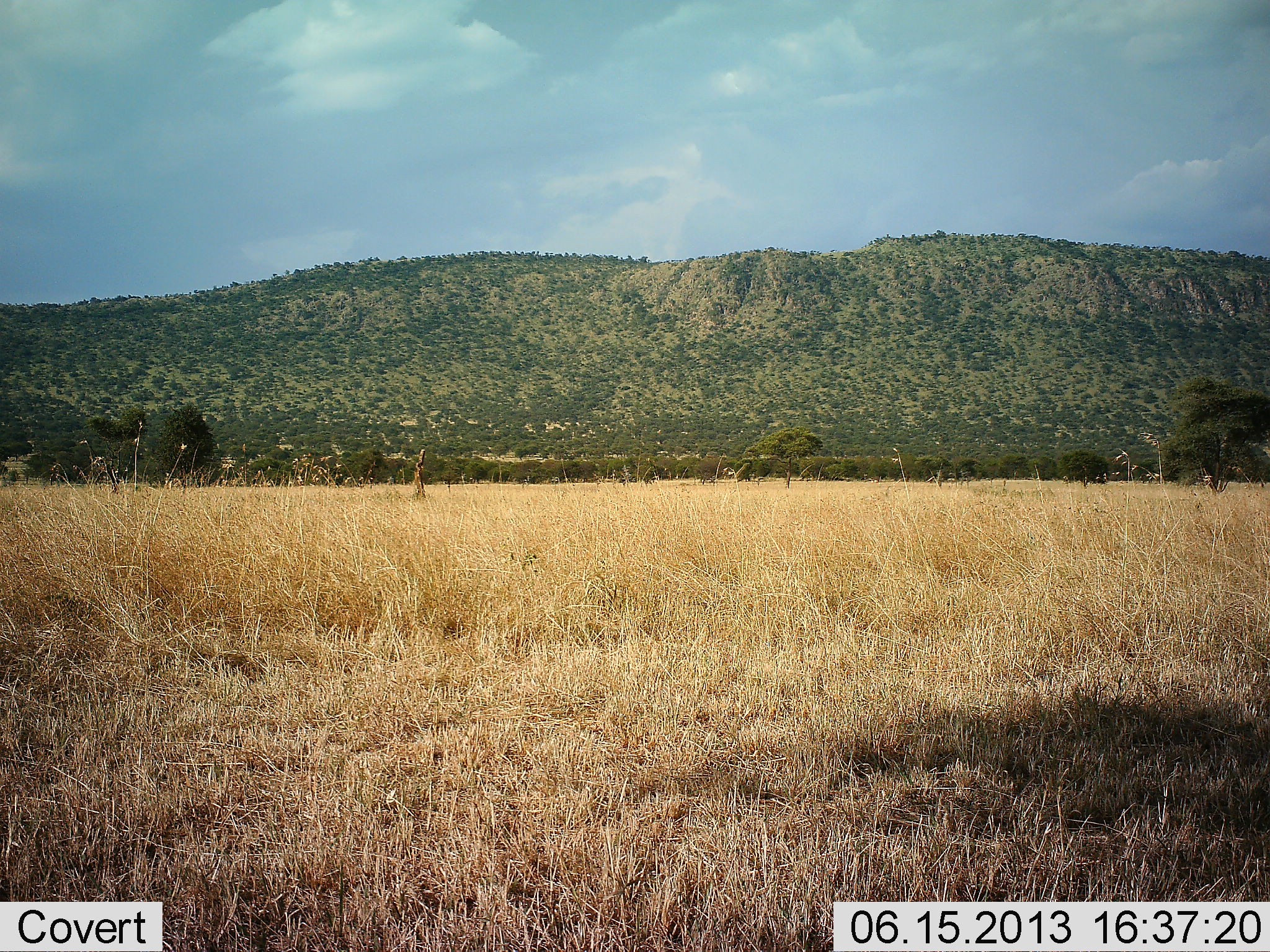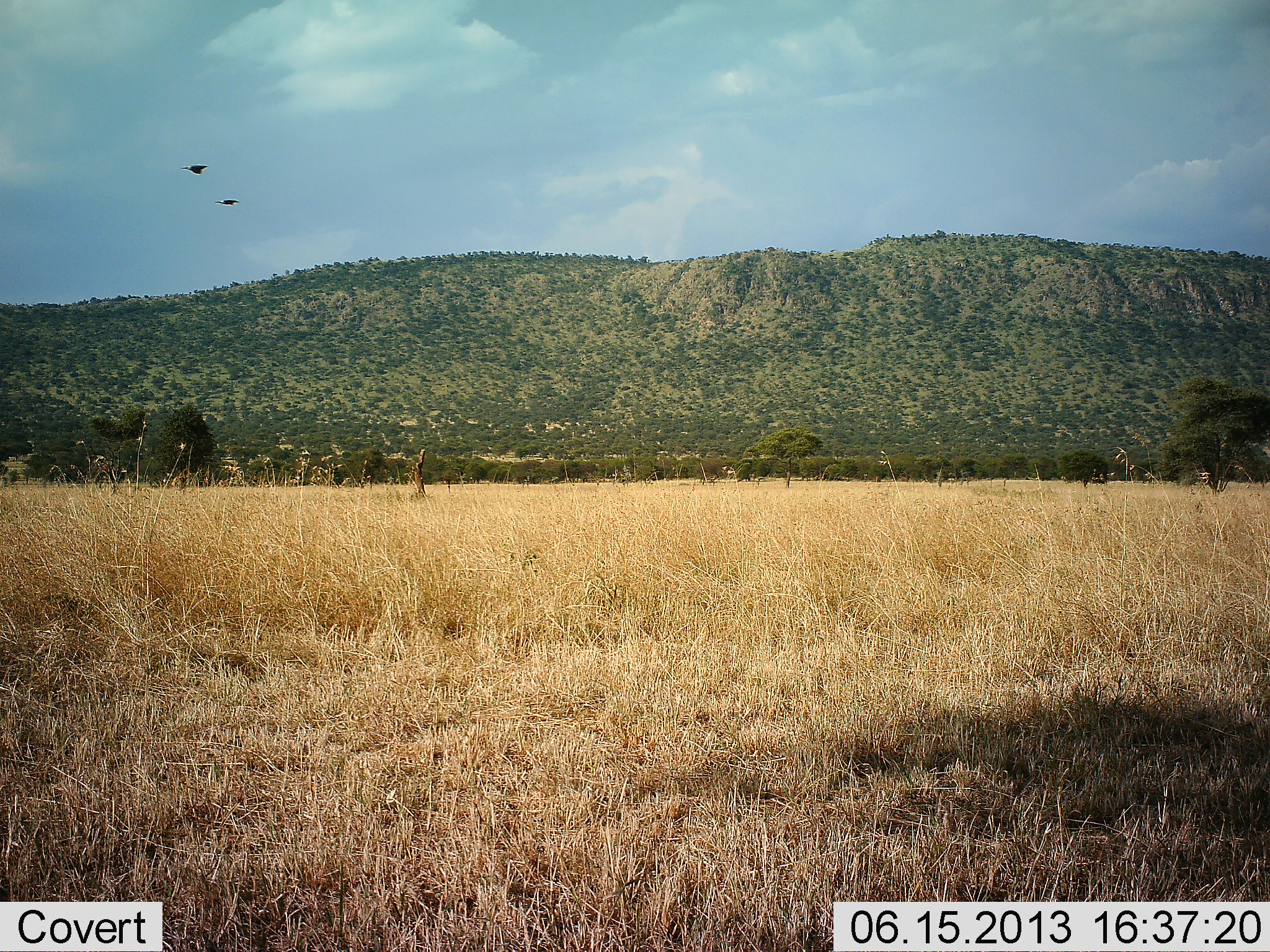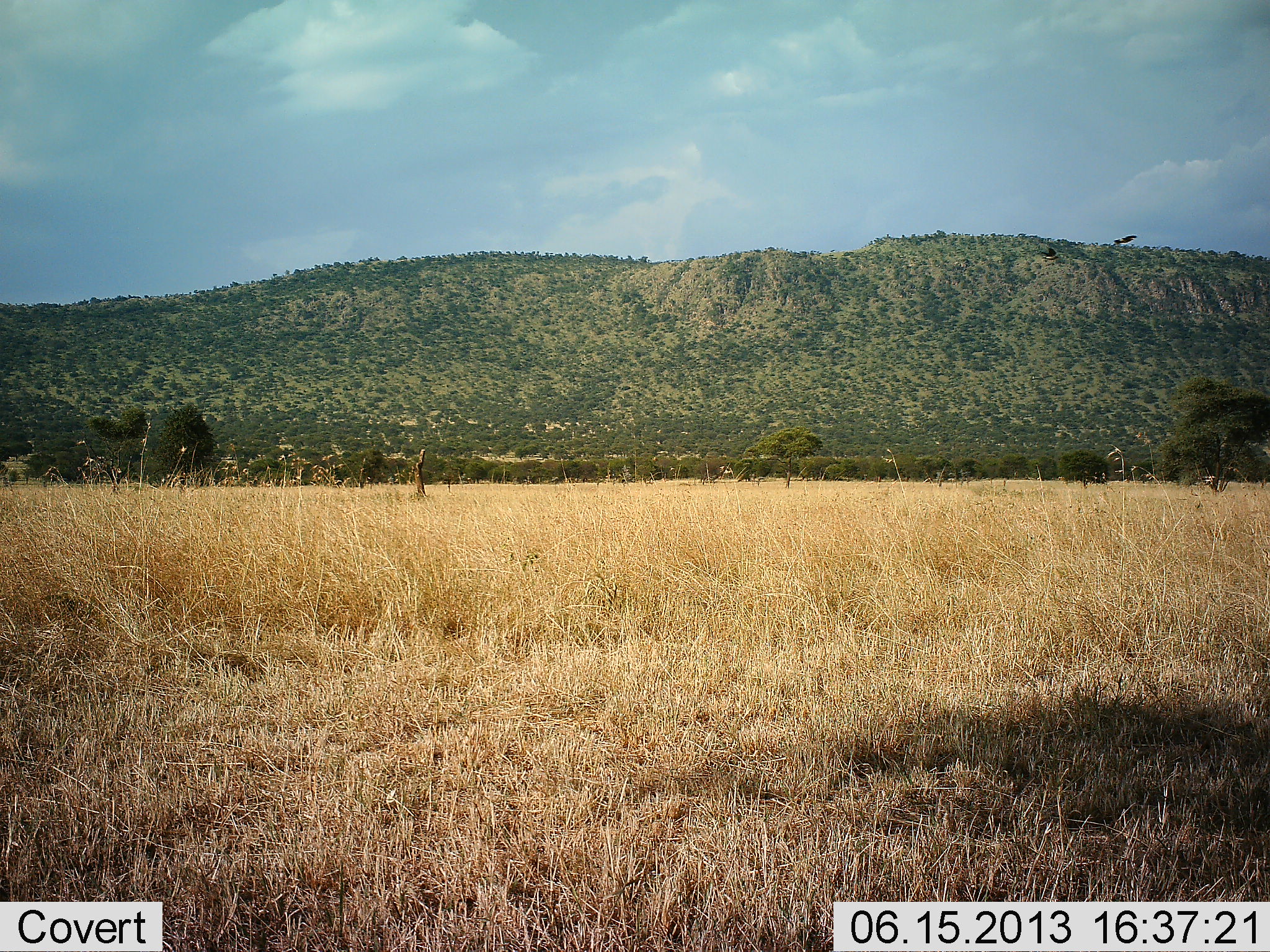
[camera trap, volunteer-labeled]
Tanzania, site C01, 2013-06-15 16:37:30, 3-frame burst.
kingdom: Animalia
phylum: Chordata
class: Aves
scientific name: Aves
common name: bird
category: otherbird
Otherbird (bird) (Aves), count 2. Behavior (volunteer vote fractions): standing 0%, resting 0%, moving 100%, interacting 0%. Young present (vote fraction): 0%. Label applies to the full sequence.